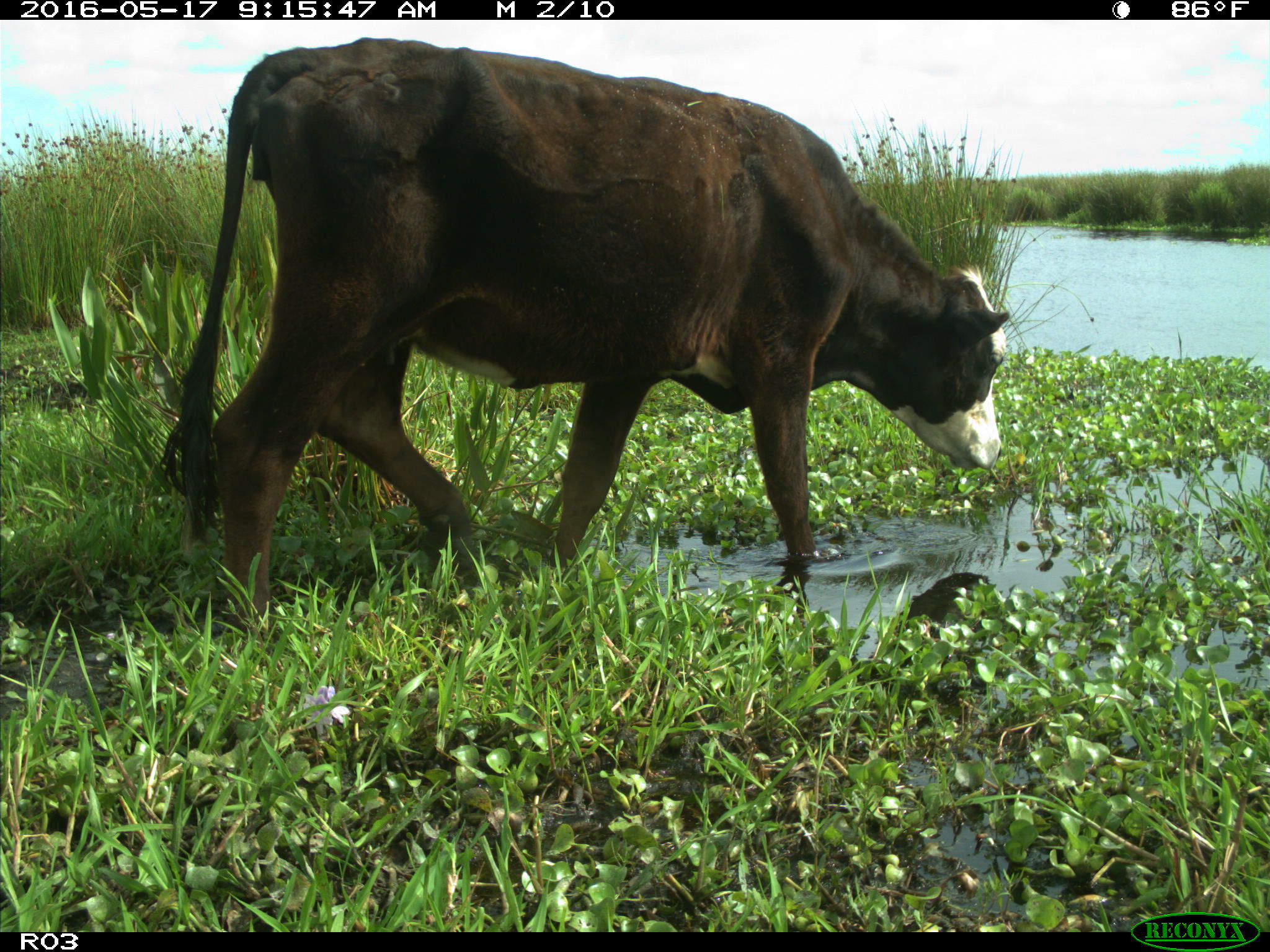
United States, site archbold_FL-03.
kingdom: Animalia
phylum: Chordata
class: Mammalia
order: Artiodactyla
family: Bovidae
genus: Bos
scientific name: Bos taurus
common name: domestic cow